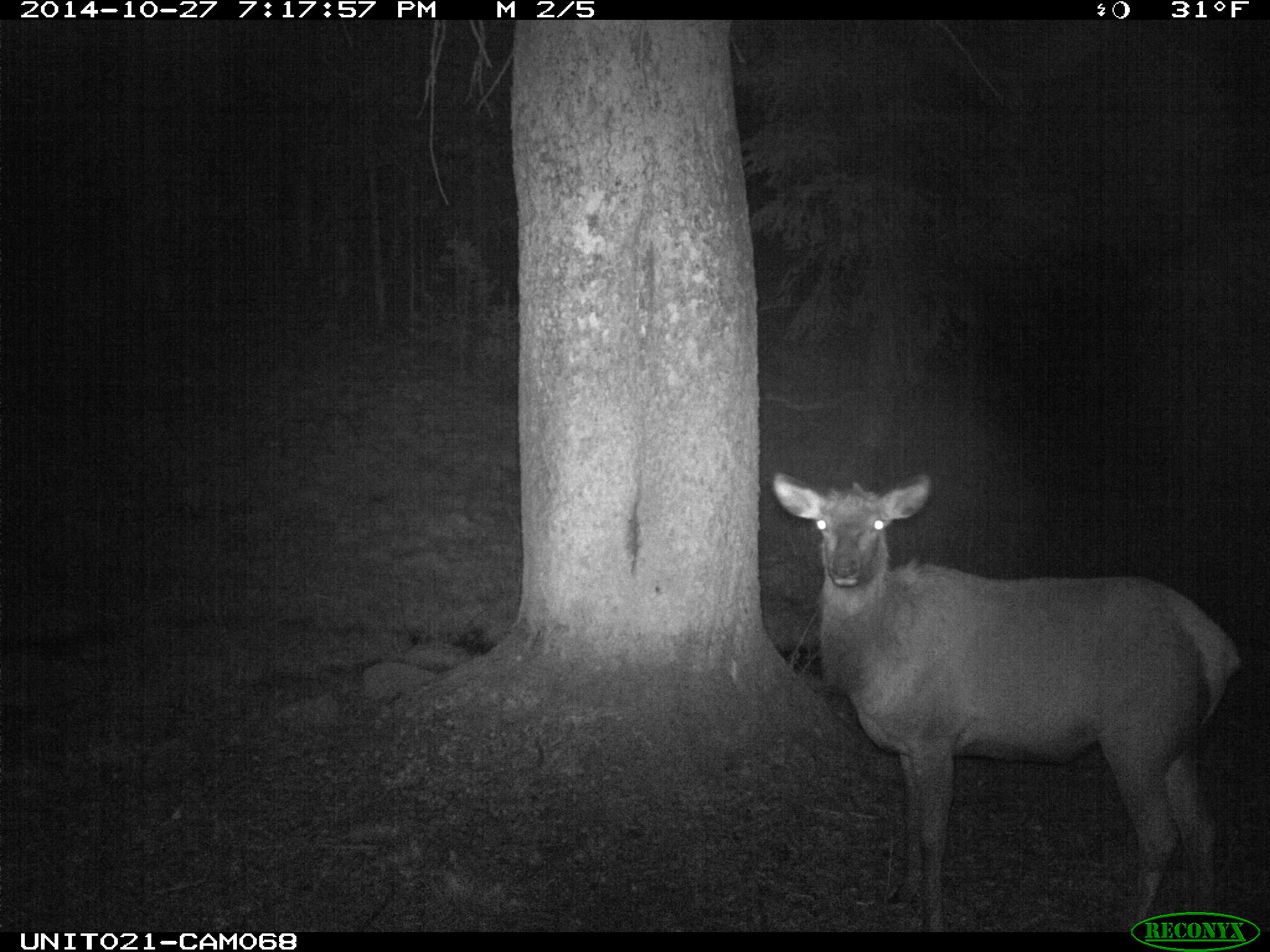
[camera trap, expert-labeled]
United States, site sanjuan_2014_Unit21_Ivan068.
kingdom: Animalia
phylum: Chordata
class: Mammalia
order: Artiodactyla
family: Cervidae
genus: Cervus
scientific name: Cervus elaphus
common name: red deer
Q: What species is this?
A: Cervus elaphus (red deer).